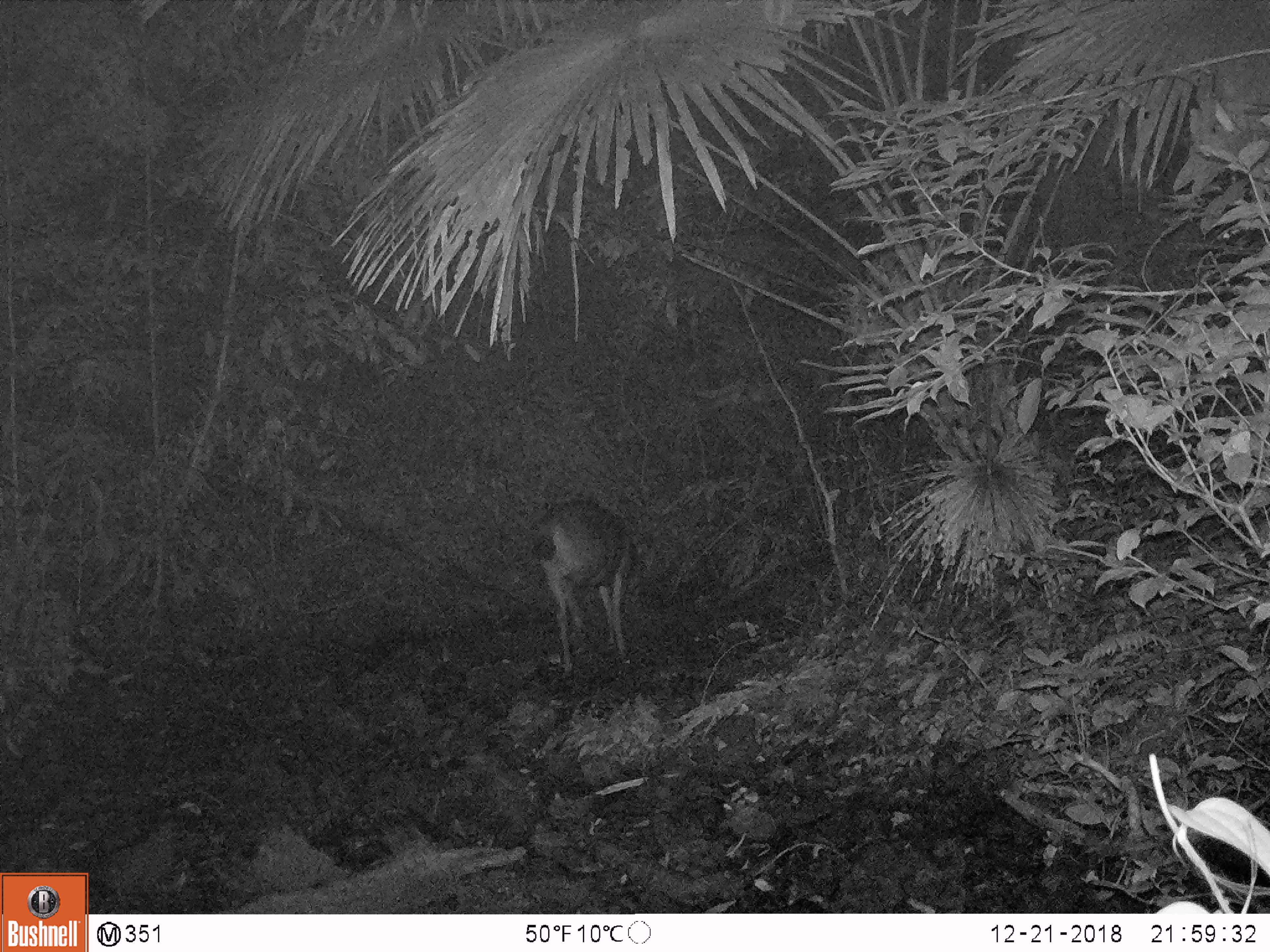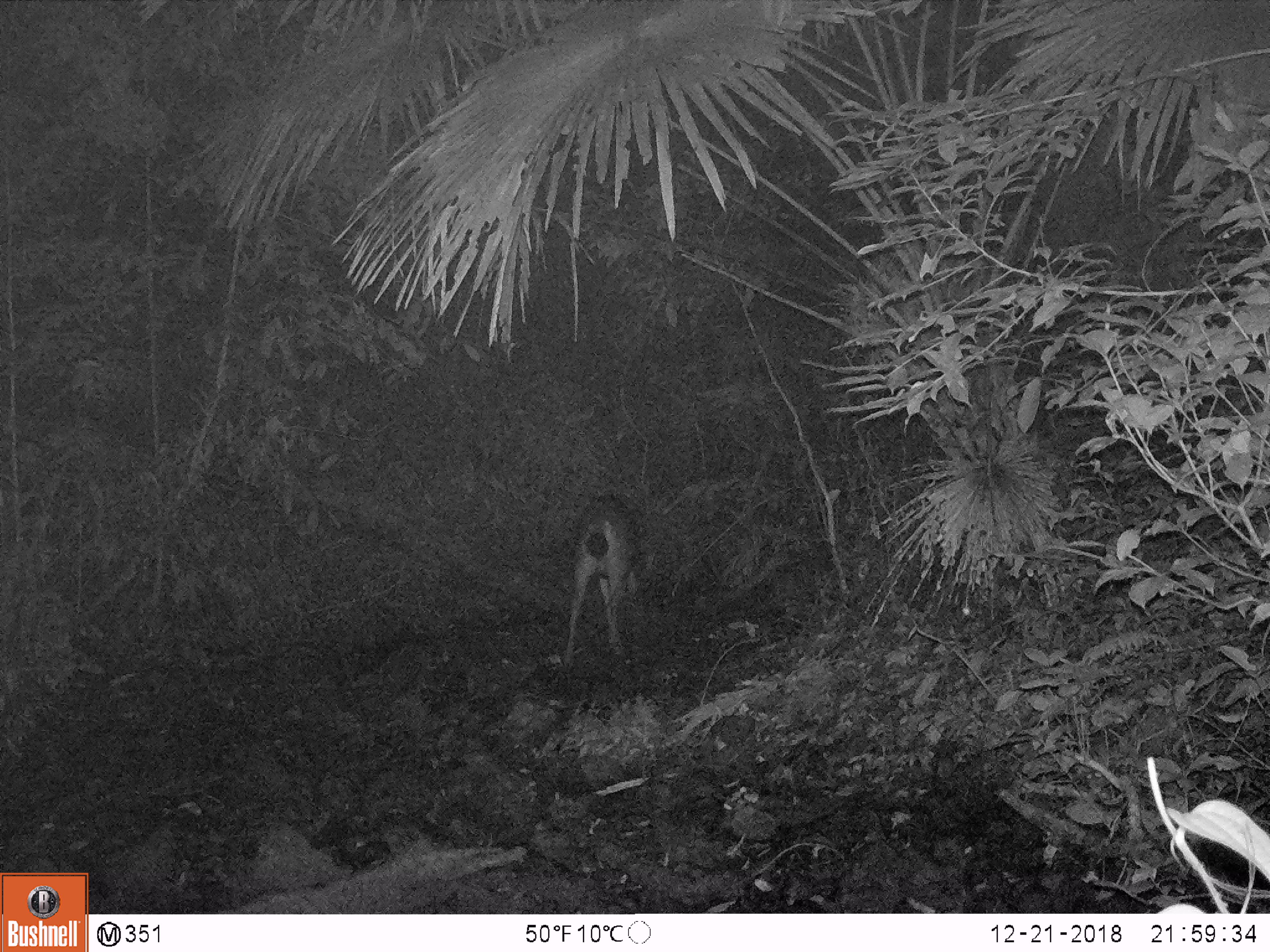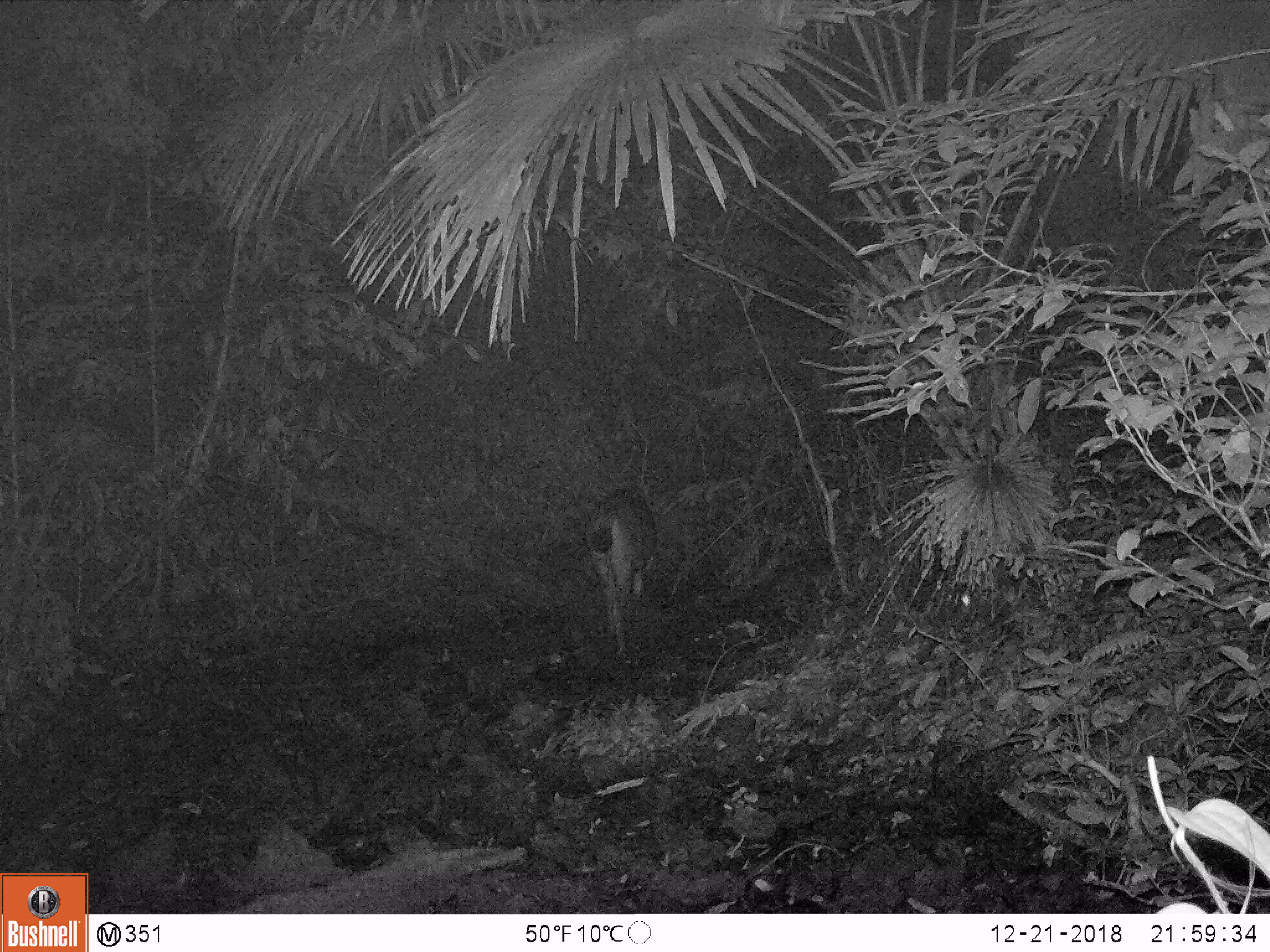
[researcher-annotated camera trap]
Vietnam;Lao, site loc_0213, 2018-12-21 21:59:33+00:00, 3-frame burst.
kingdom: Animalia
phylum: Chordata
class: Mammalia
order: Artiodactyla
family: Cervidae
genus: Rusa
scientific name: Rusa unicolor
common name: sambar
Sambar (Rusa unicolor). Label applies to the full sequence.